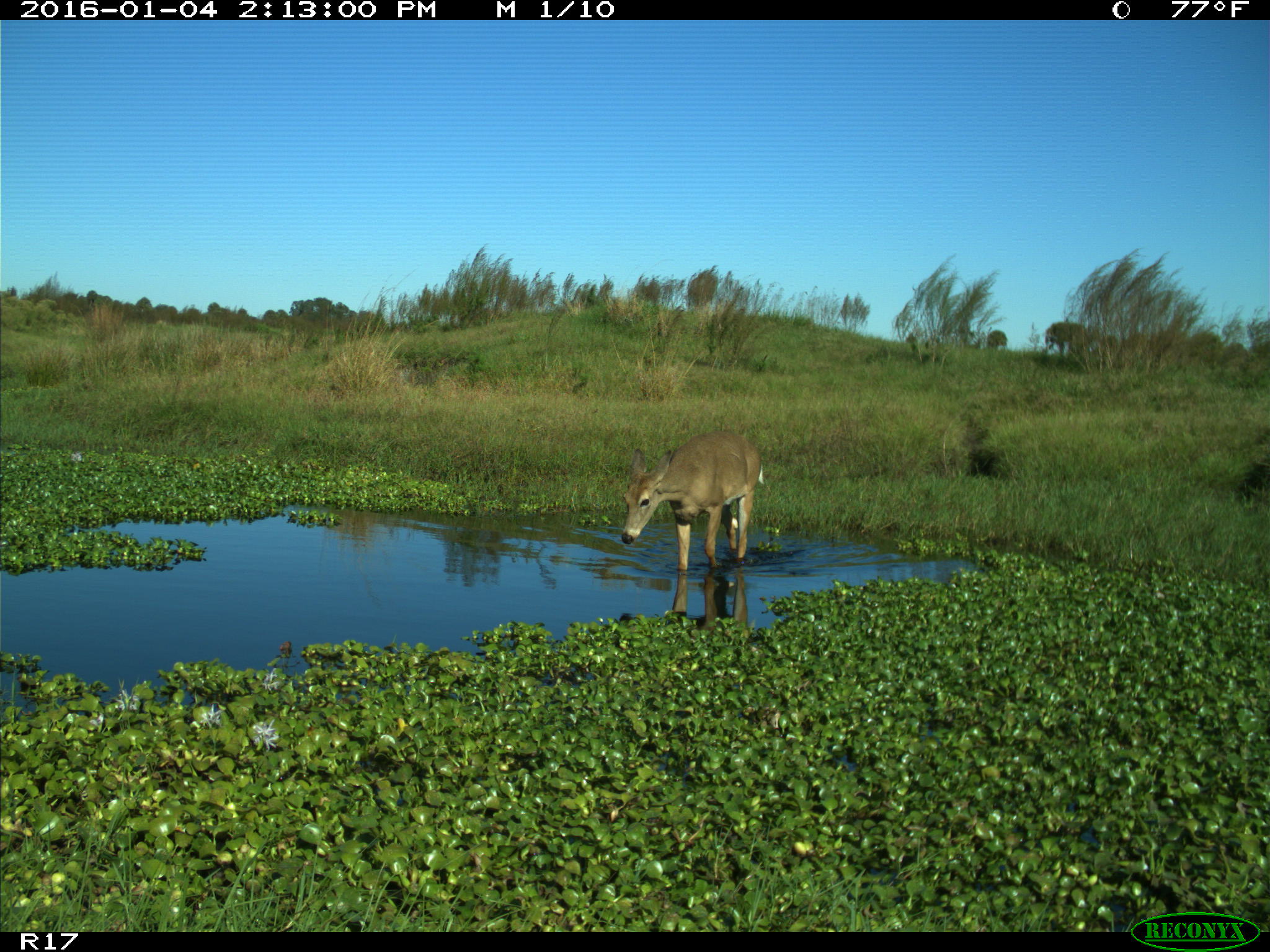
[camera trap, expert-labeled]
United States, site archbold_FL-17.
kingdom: Animalia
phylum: Chordata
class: Mammalia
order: Artiodactyla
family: Cervidae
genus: Odocoileus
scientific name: Odocoileus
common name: deer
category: unidentified deer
Unidentified deer (deer) (Odocoileus).